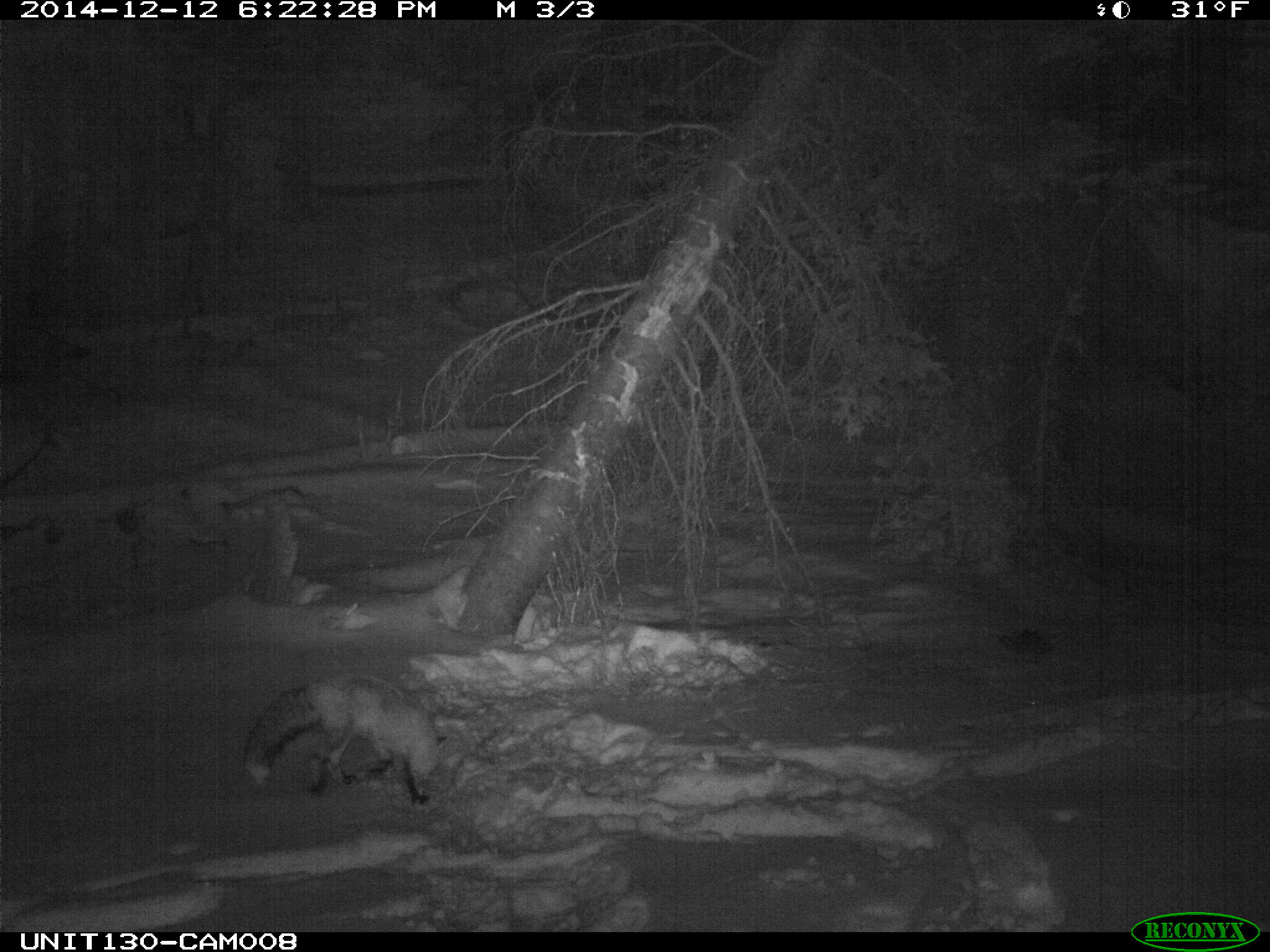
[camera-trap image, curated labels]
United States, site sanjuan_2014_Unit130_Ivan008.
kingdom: Animalia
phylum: Chordata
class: Mammalia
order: Carnivora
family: Canidae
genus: Vulpes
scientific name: Vulpes vulpes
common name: red fox